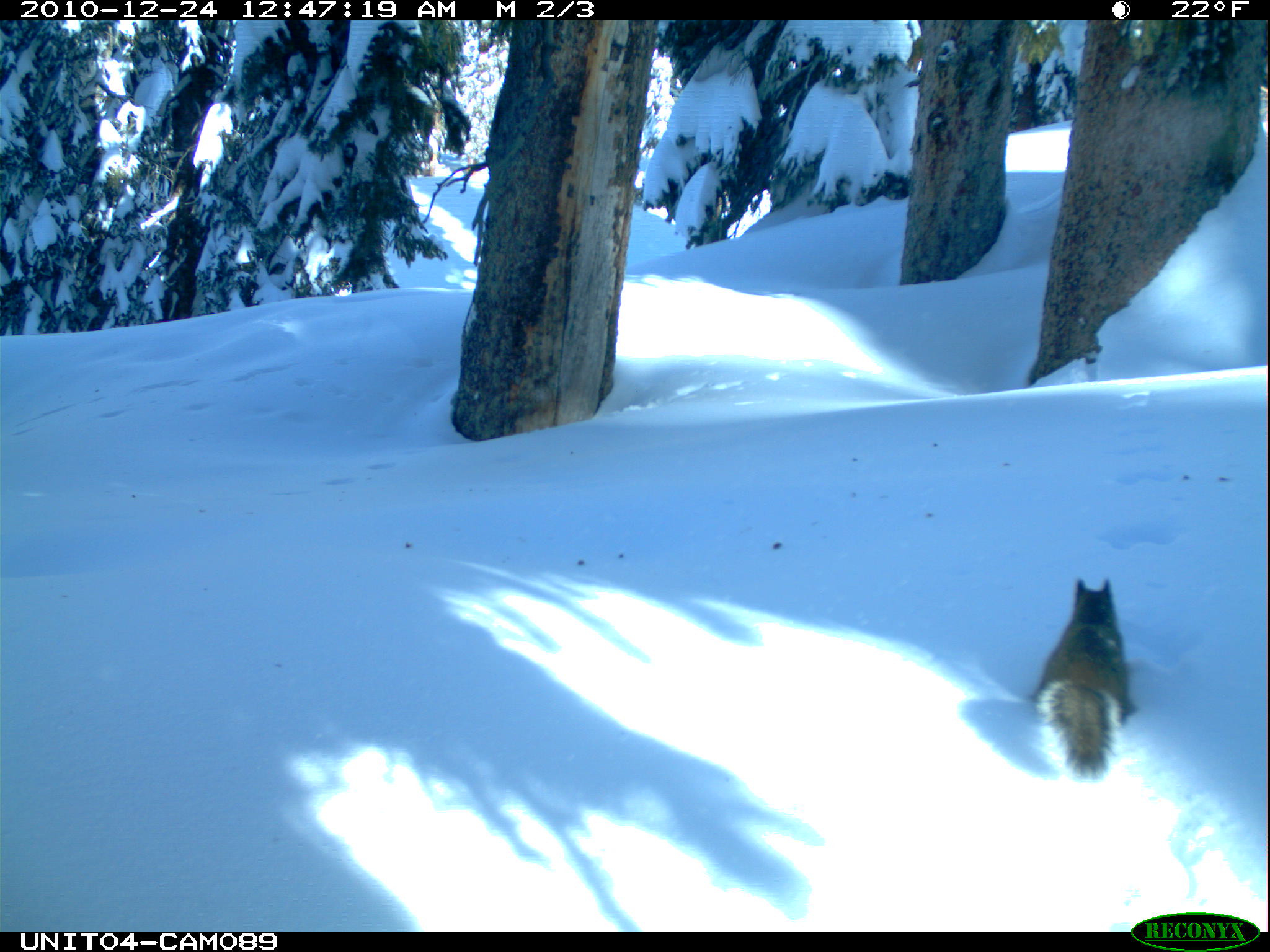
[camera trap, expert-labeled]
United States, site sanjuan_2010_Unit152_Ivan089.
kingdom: Animalia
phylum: Chordata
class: Mammalia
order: Rodentia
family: Sciuridae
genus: Tamiasciurus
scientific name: Tamiasciurus hudsonicus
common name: american red squirrel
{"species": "Tamiasciurus hudsonicus (american red squirrel)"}